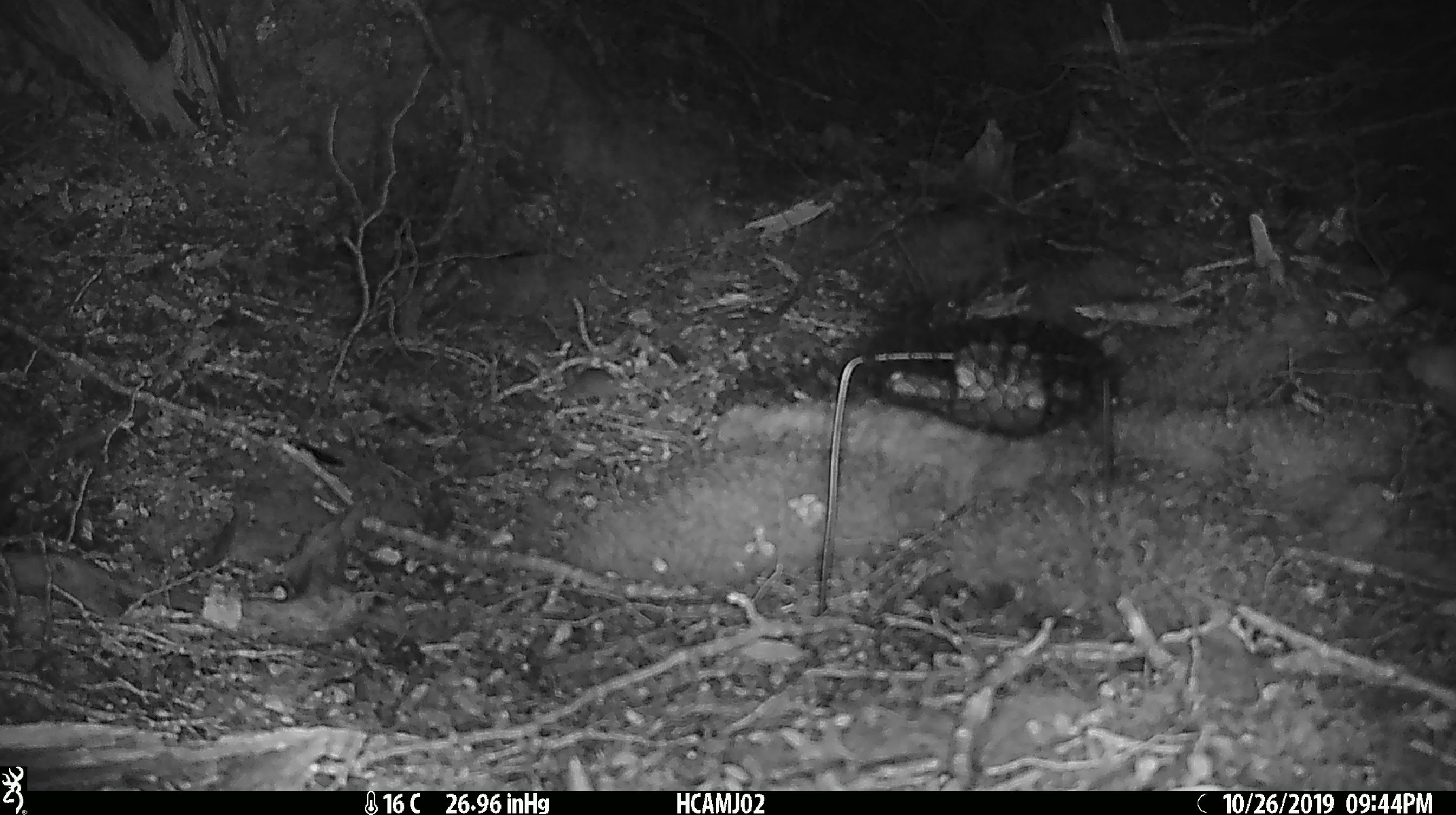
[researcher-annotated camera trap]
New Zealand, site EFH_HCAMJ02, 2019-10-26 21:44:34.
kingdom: Animalia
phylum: Chordata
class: Mammalia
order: Rodentia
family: Muridae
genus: Mus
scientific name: Mus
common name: mouse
Mouse (Mus).